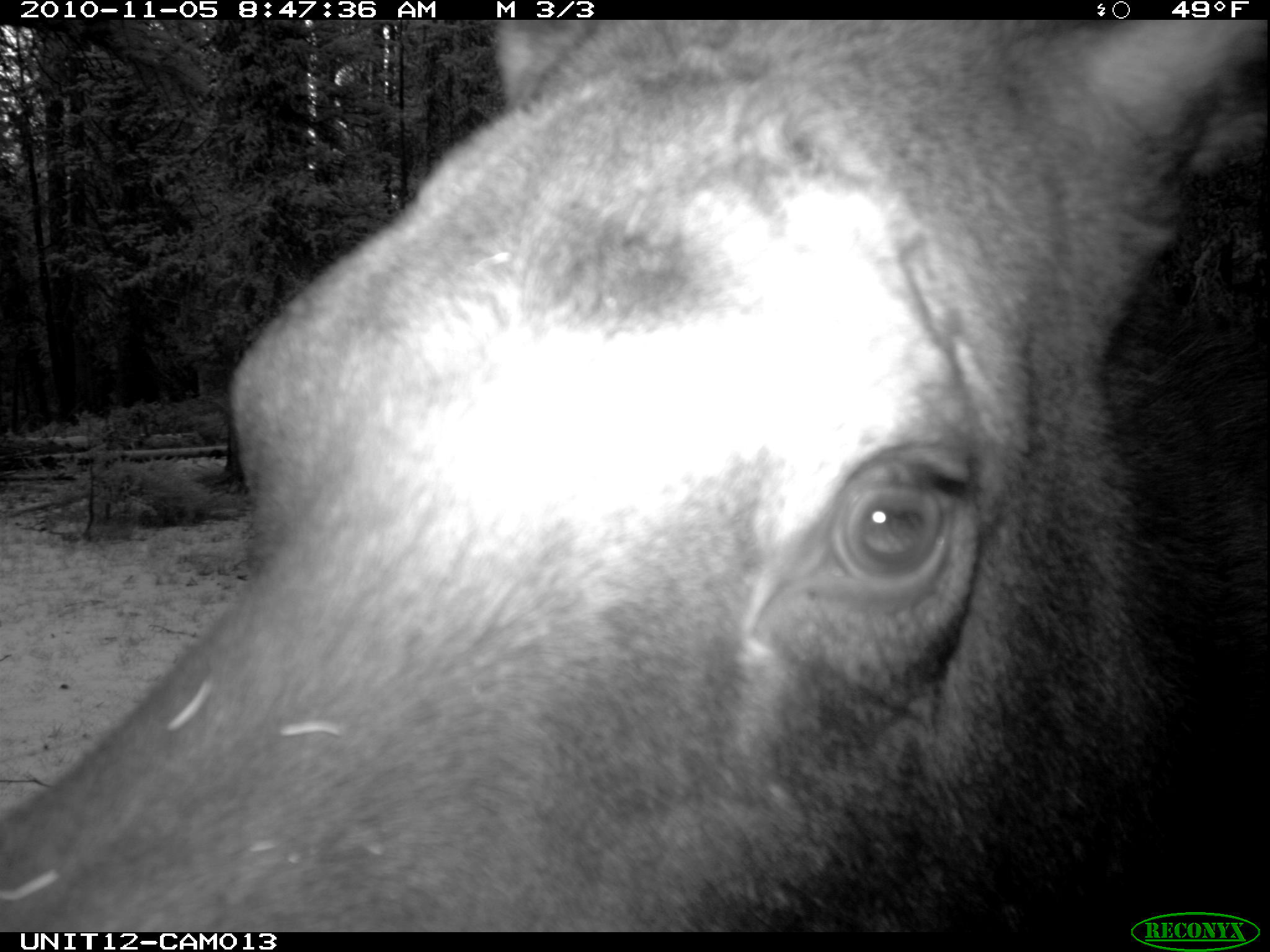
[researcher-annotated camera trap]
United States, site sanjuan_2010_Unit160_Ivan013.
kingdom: Animalia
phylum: Chordata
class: Mammalia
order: Artiodactyla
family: Cervidae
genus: Alces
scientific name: Alces alces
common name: moose